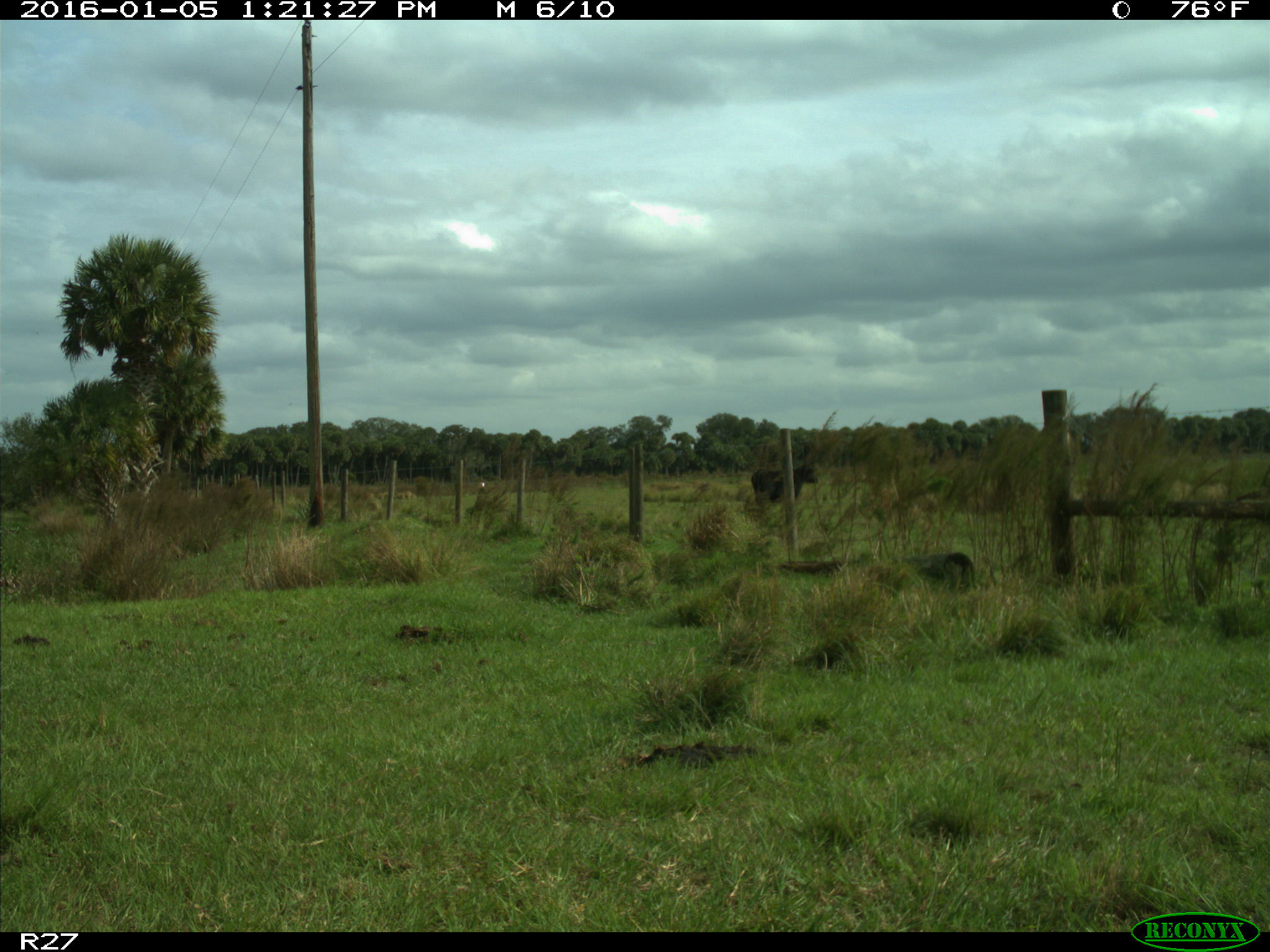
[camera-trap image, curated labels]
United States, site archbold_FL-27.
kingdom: Animalia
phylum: Chordata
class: Mammalia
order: Artiodactyla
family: Bovidae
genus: Bos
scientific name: Bos taurus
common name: domestic cow